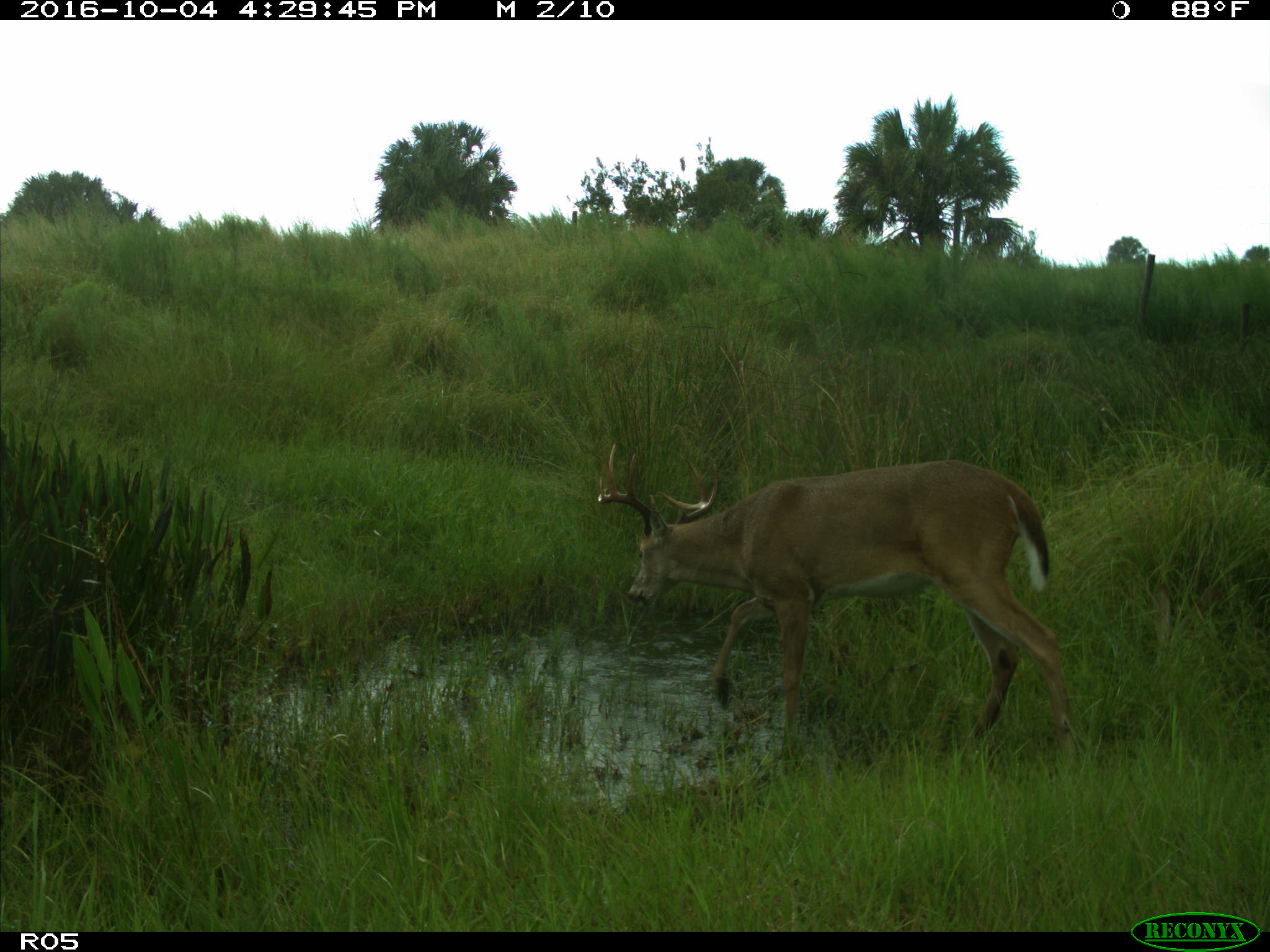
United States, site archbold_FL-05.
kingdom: Animalia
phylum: Chordata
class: Mammalia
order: Artiodactyla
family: Cervidae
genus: Odocoileus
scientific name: Odocoileus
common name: deer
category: unidentified deer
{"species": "unidentified deer (deer) (Odocoileus)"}